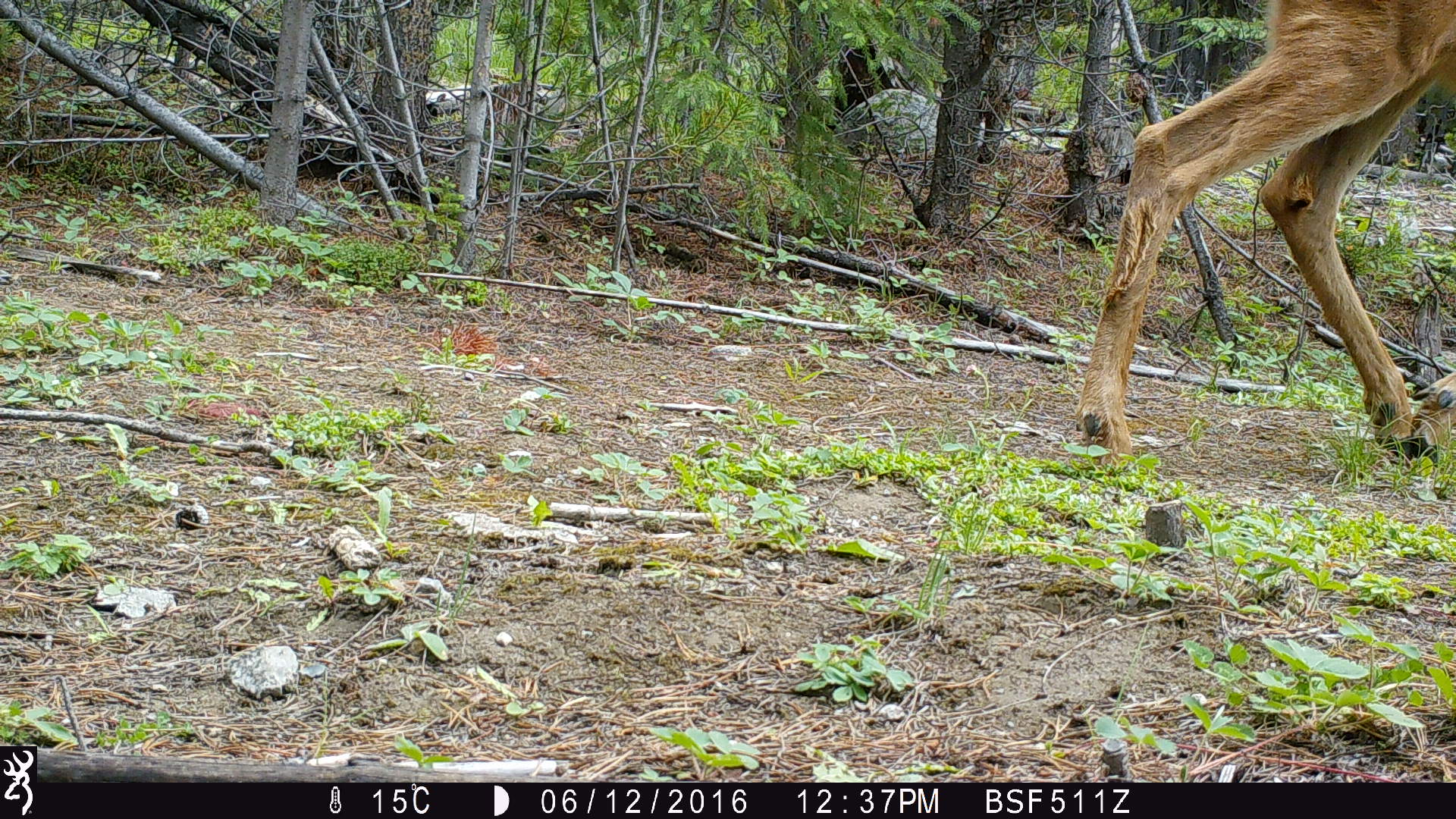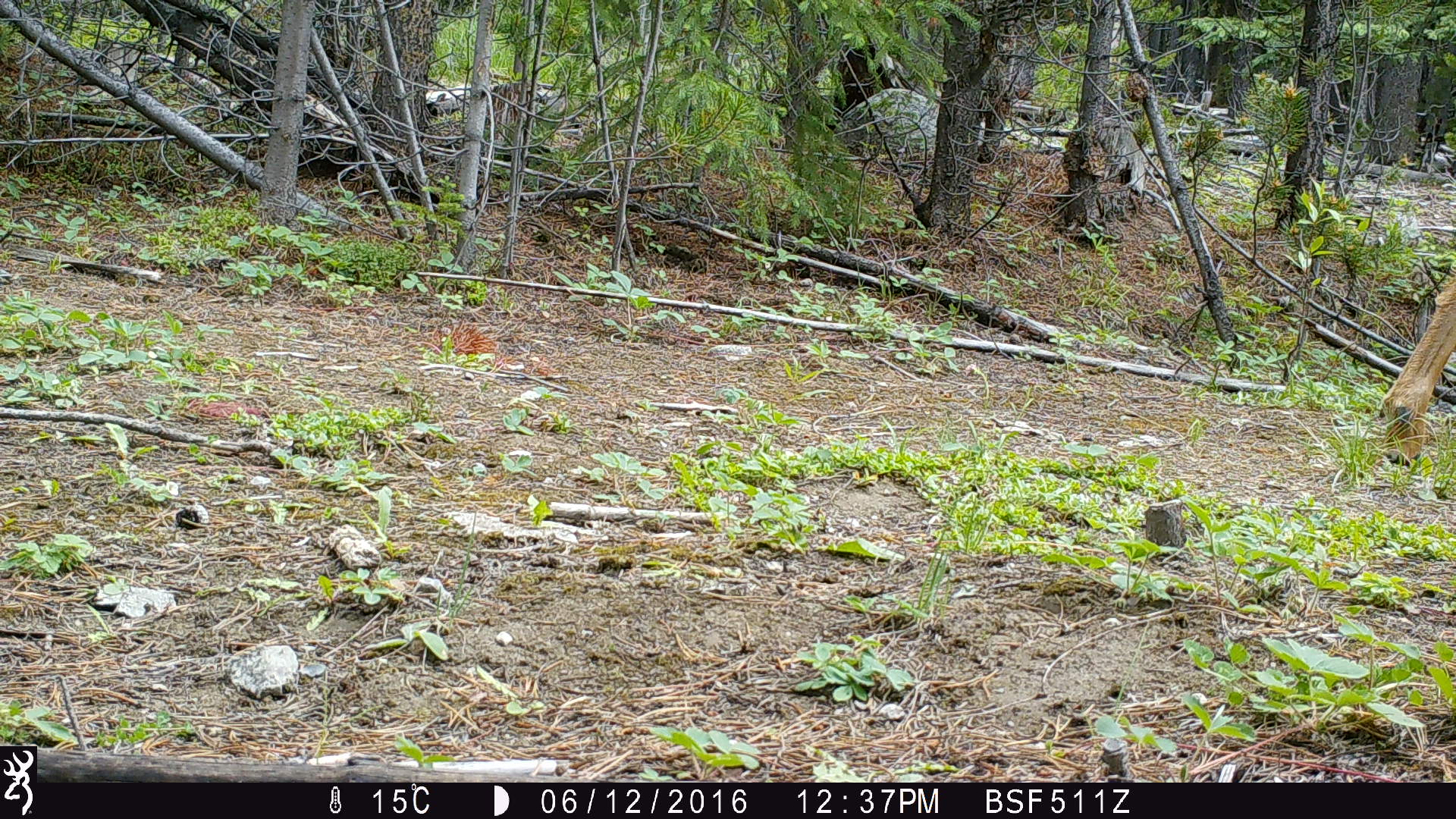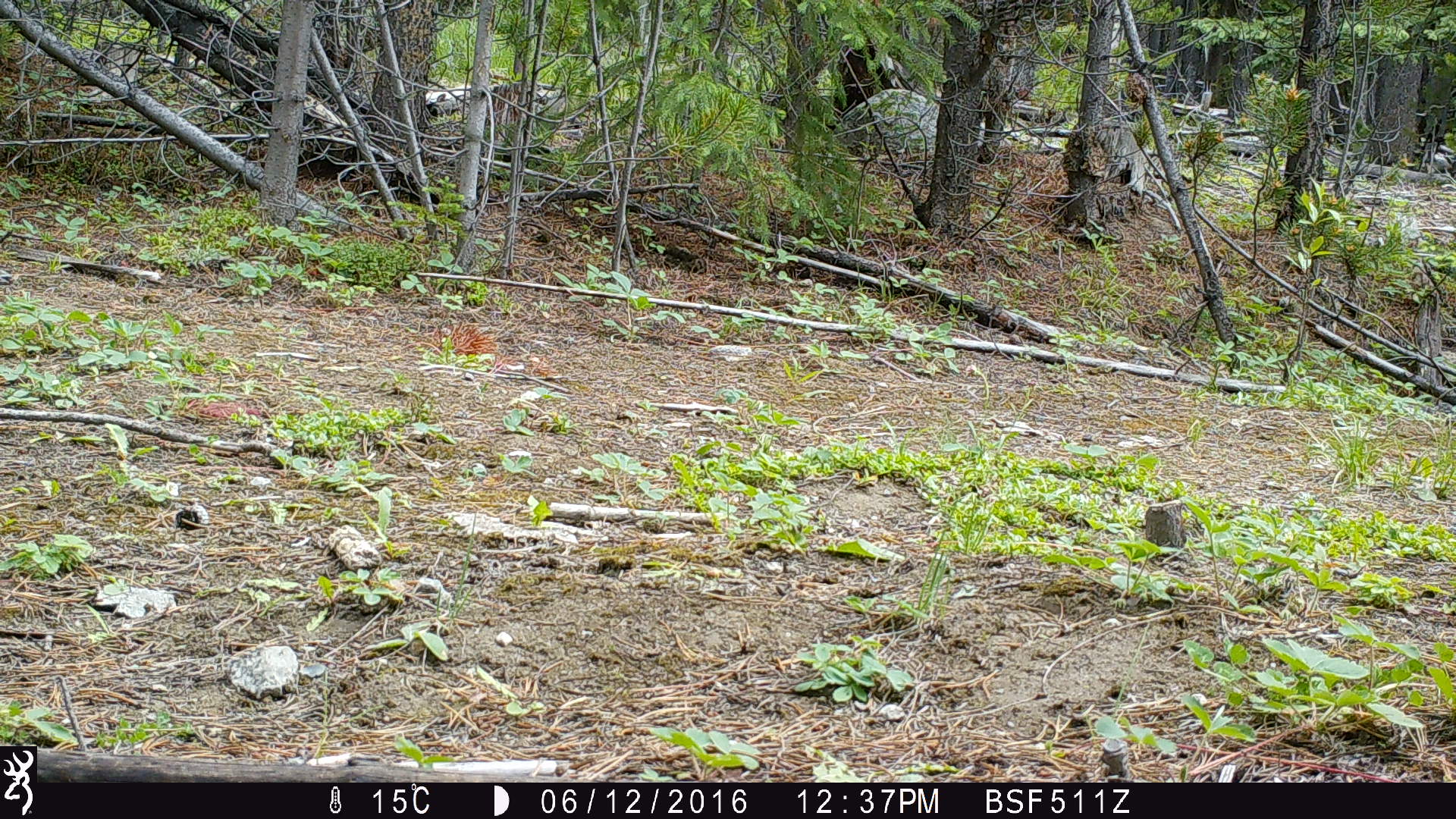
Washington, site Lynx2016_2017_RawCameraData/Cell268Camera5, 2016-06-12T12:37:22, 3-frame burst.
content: unidentified animal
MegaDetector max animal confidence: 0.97